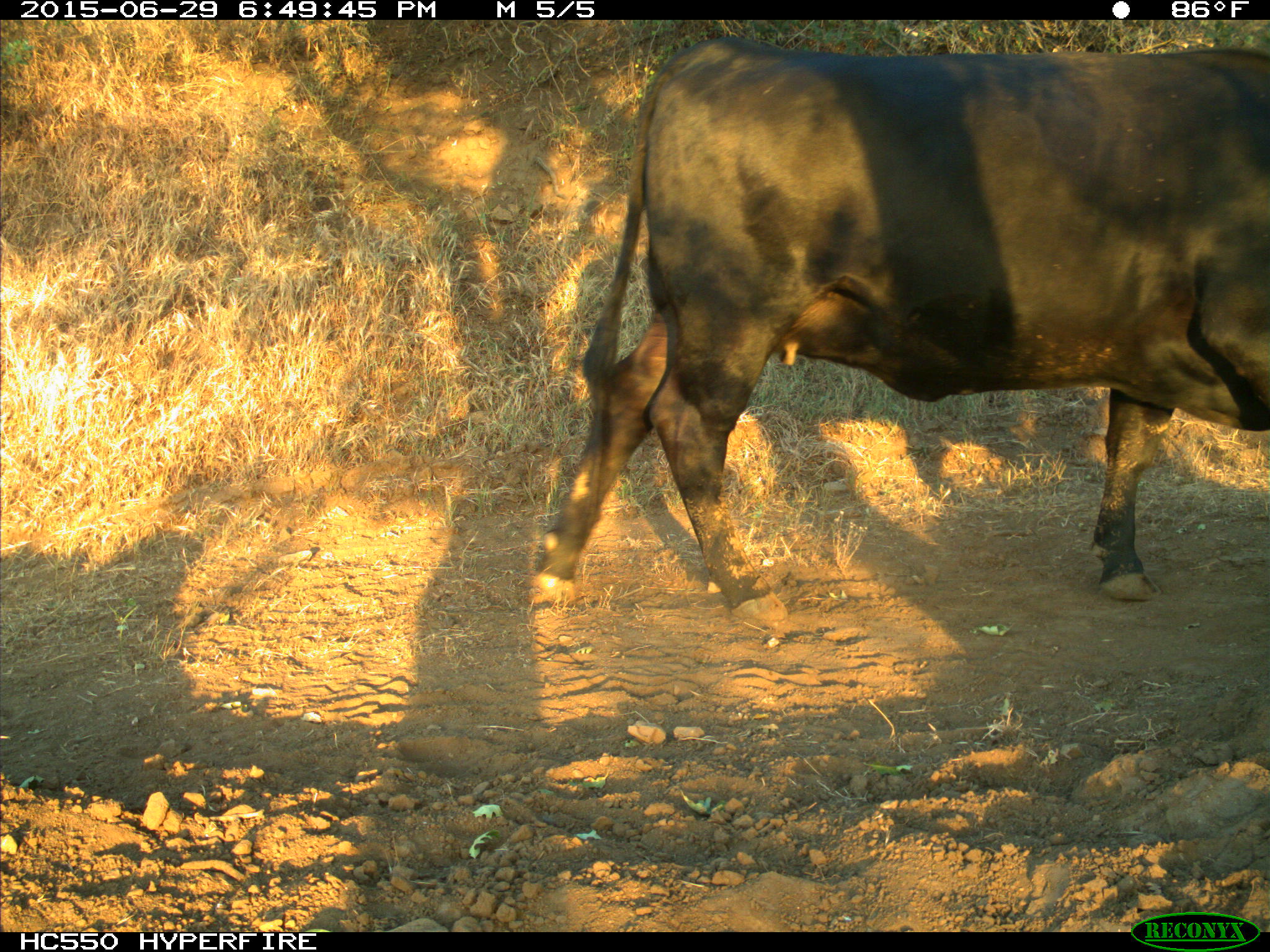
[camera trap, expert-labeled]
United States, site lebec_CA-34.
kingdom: Animalia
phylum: Chordata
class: Mammalia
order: Artiodactyla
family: Bovidae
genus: Bos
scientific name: Bos taurus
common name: domestic cow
Bos taurus (domestic cow).